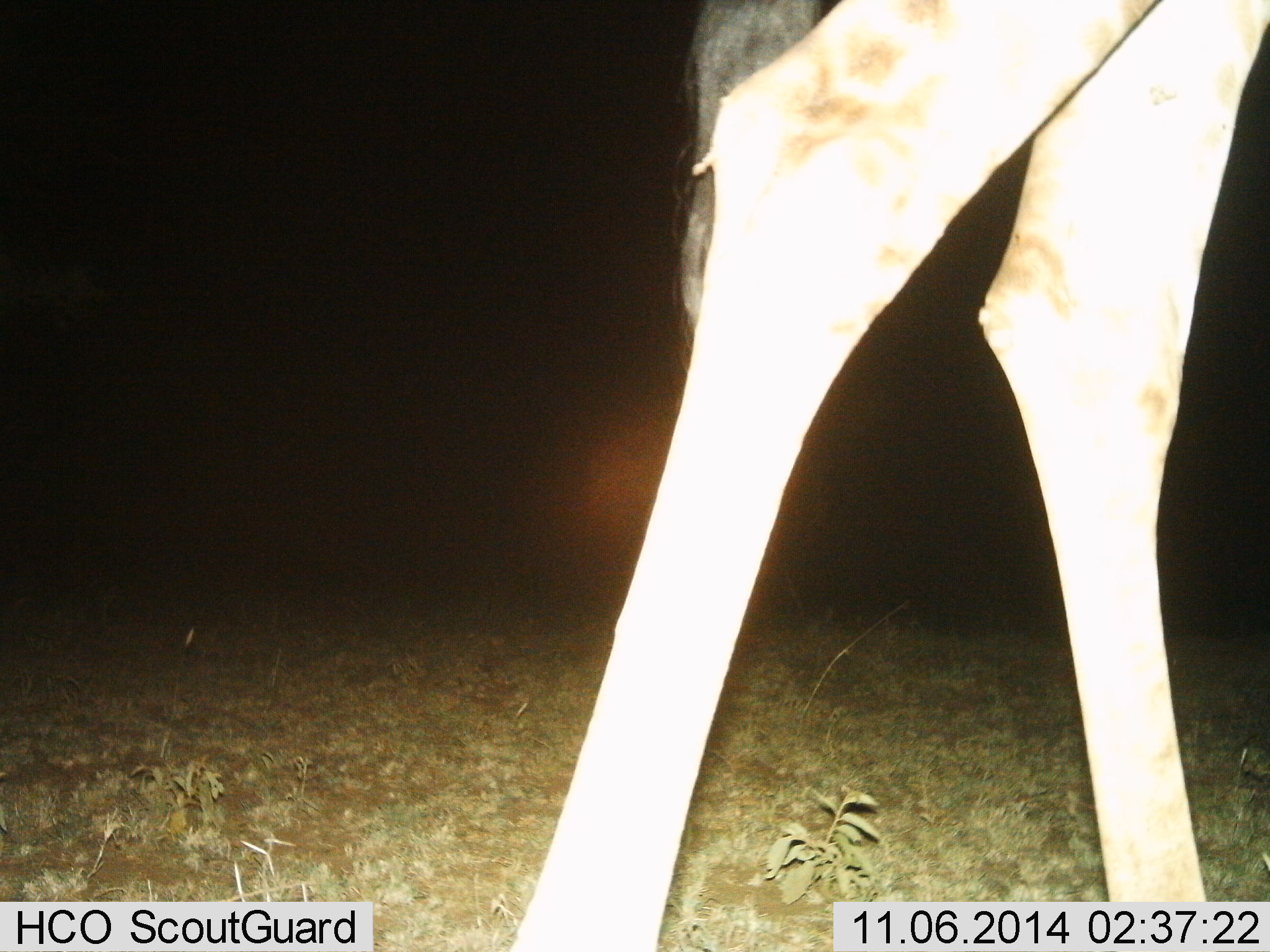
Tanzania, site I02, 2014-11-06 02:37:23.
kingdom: Animalia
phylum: Chordata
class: Mammalia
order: Artiodactyla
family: Giraffidae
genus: Giraffa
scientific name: Giraffa camelopardalis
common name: giraffe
Giraffe (Giraffa camelopardalis), count 1. Behavior (volunteer vote fractions): standing 50%, resting 0%, moving 50%, interacting 0%. Young present (vote fraction): 0%. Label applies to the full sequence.